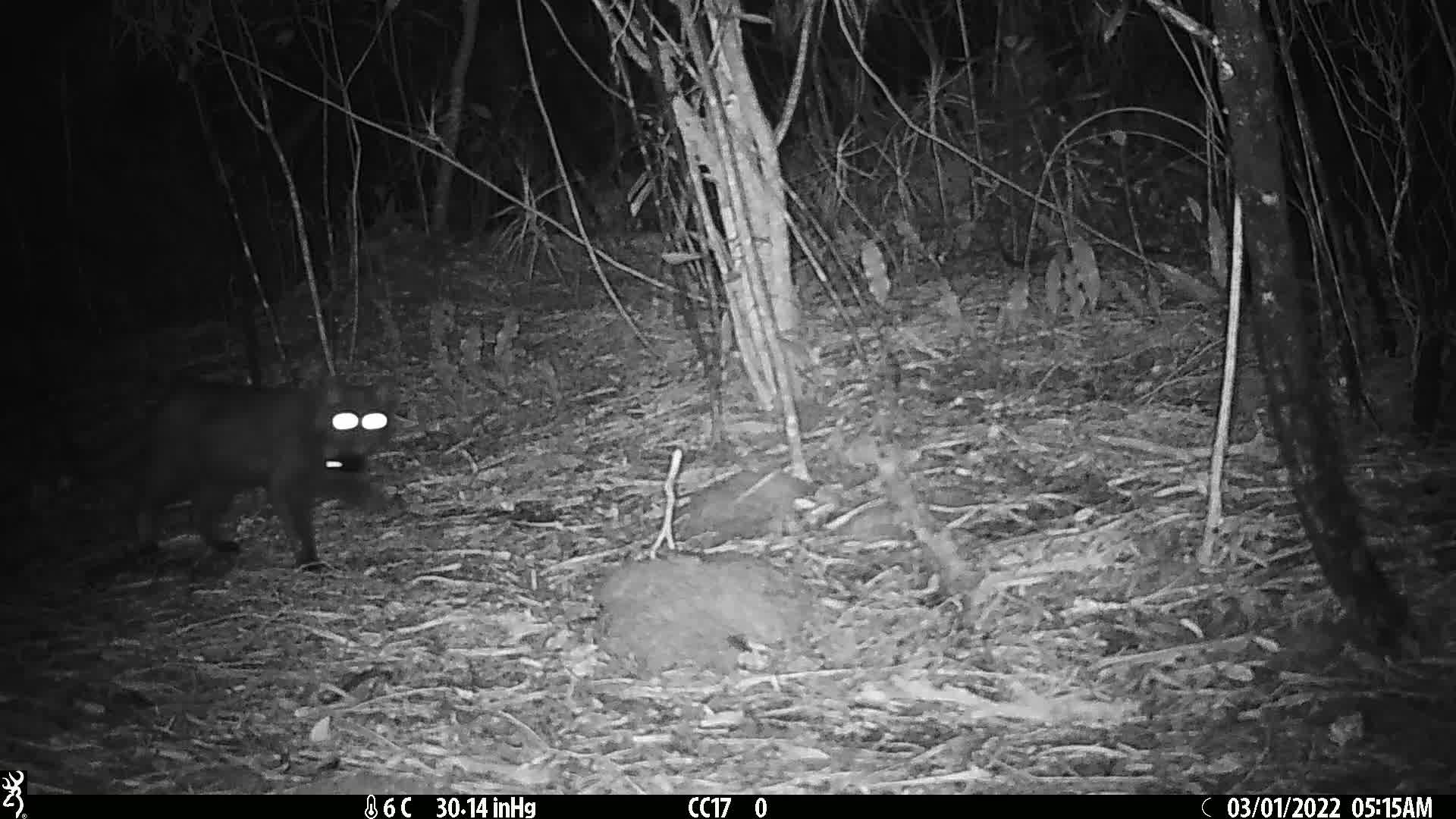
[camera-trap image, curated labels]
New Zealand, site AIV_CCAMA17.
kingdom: Animalia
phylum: Chordata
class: Mammalia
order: Carnivora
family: Felidae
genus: Felis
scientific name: Felis catus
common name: domestic cat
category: cat